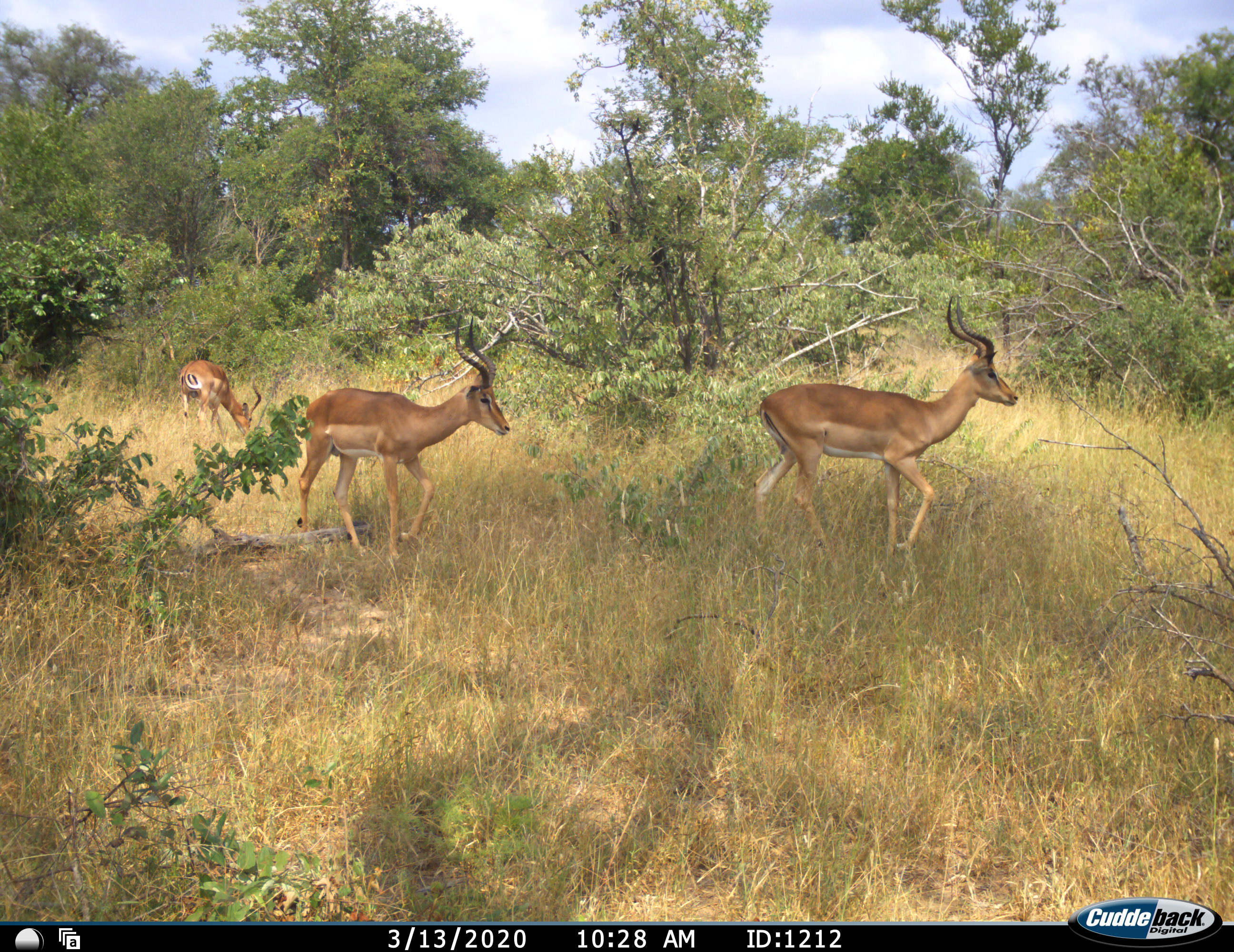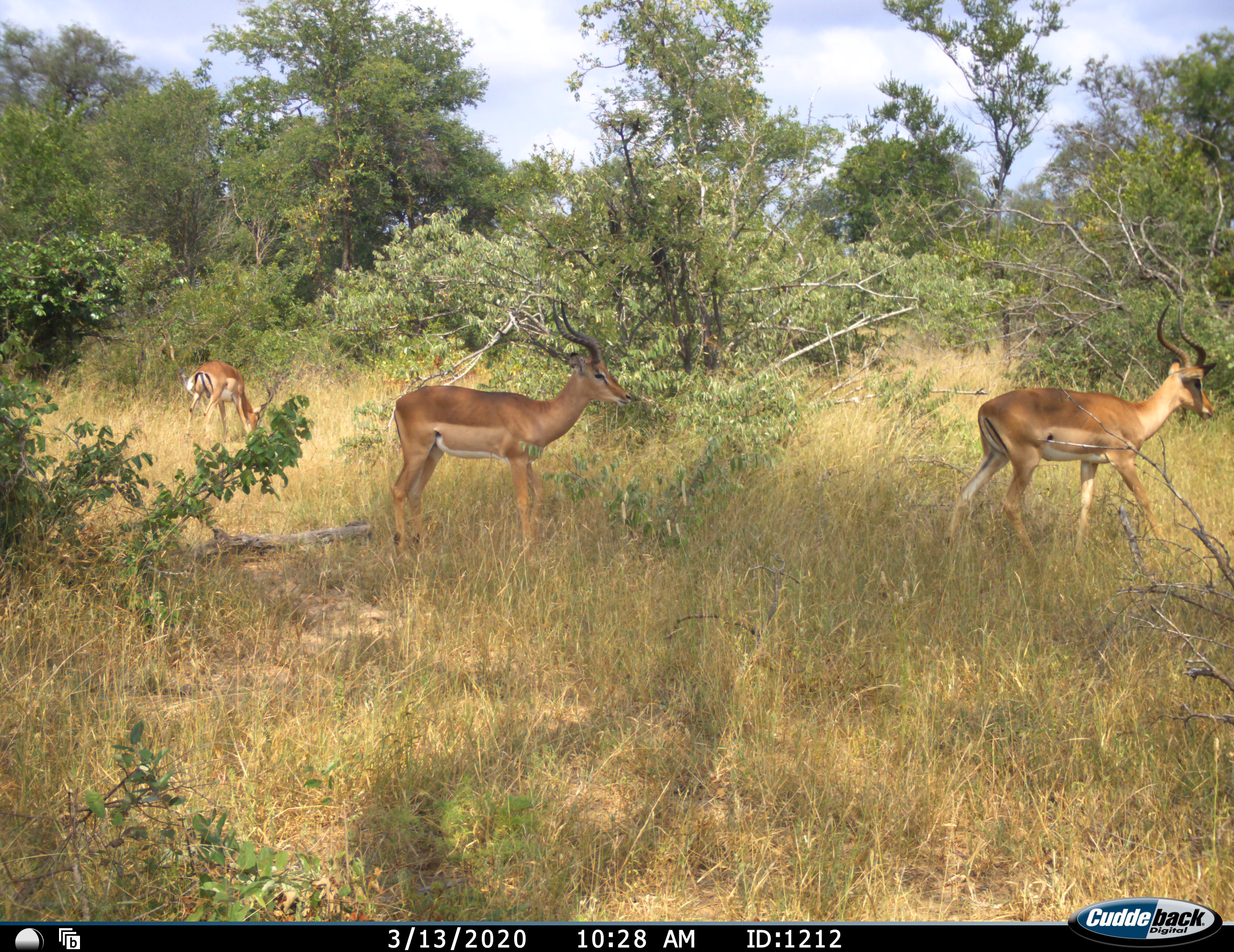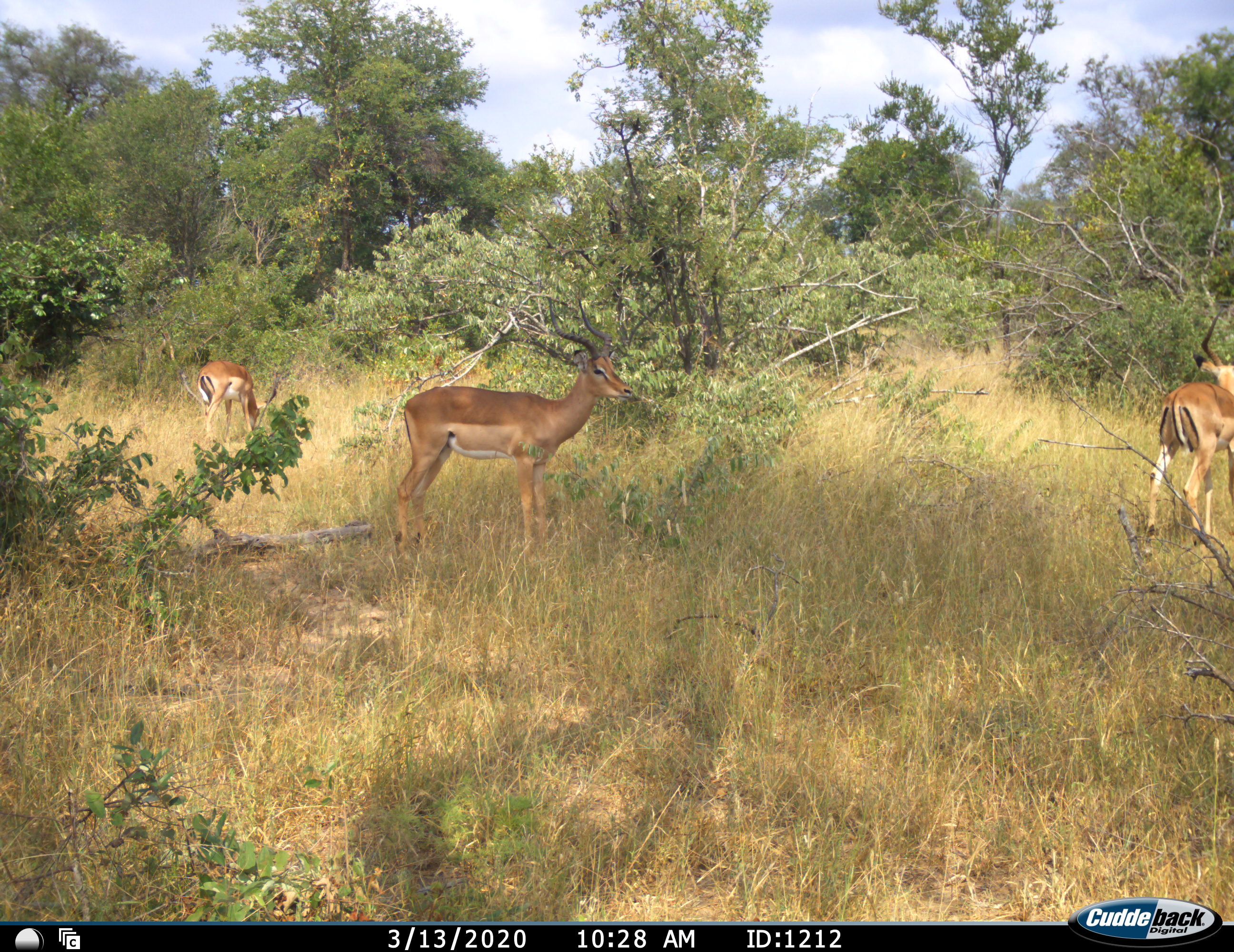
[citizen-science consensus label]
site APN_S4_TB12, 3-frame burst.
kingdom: Animalia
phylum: Chordata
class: Mammalia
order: Artiodactyla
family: Bovidae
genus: Aepyceros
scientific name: Aepyceros melampus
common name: impala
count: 3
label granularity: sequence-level